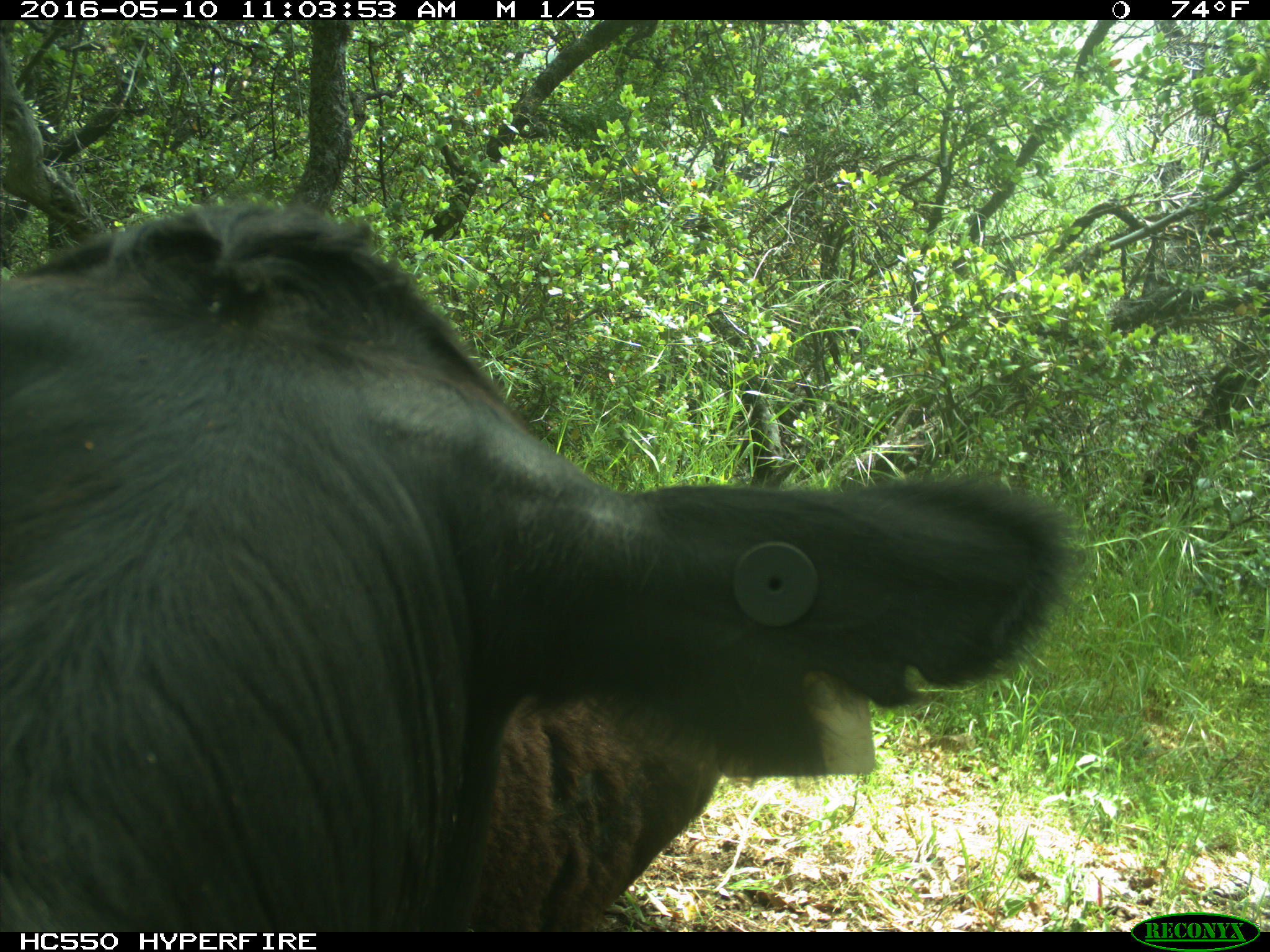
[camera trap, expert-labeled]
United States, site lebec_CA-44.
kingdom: Animalia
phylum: Chordata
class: Mammalia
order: Artiodactyla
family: Bovidae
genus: Bos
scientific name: Bos taurus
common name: domestic cow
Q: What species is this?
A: Bos taurus (domestic cow).